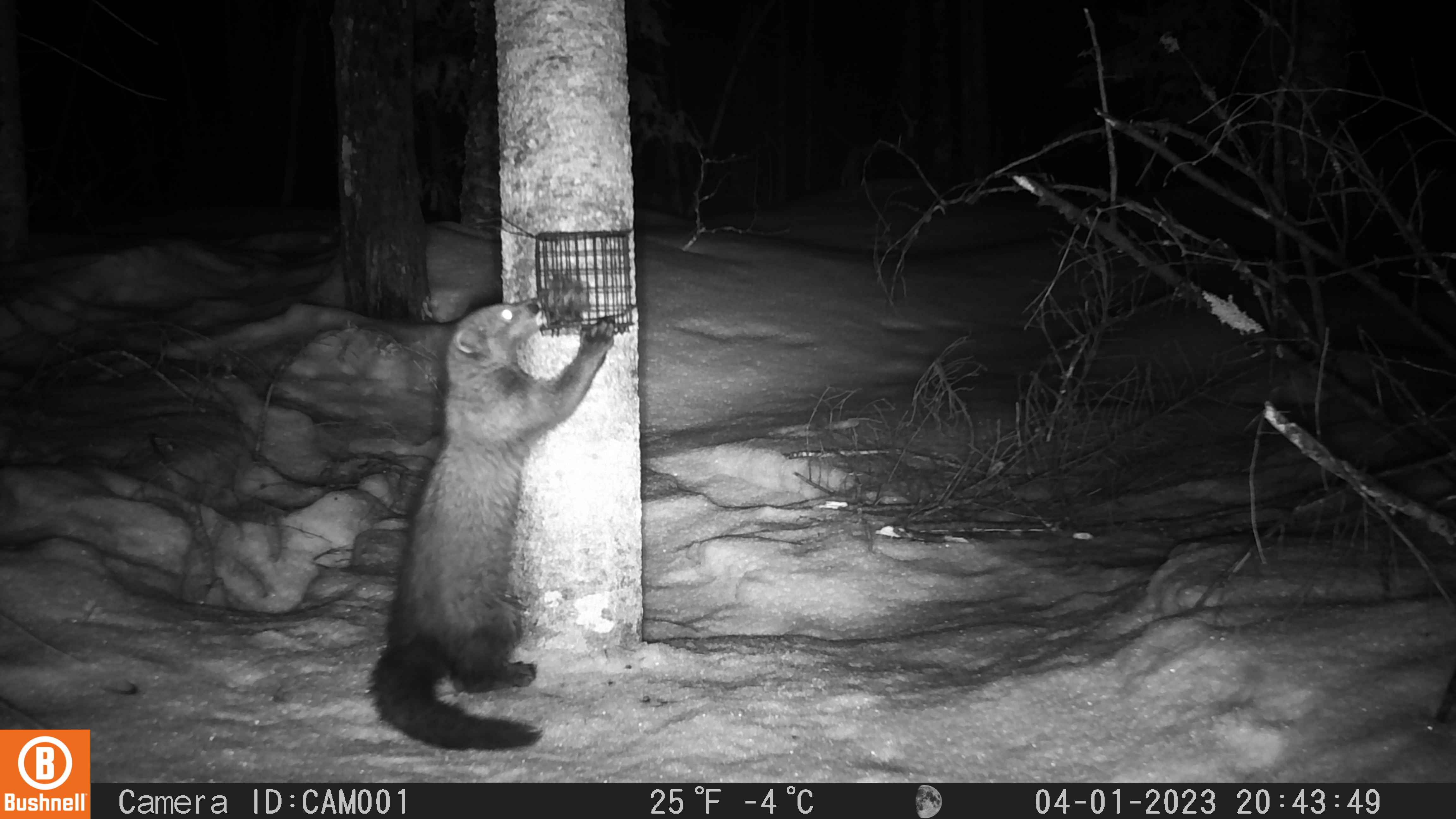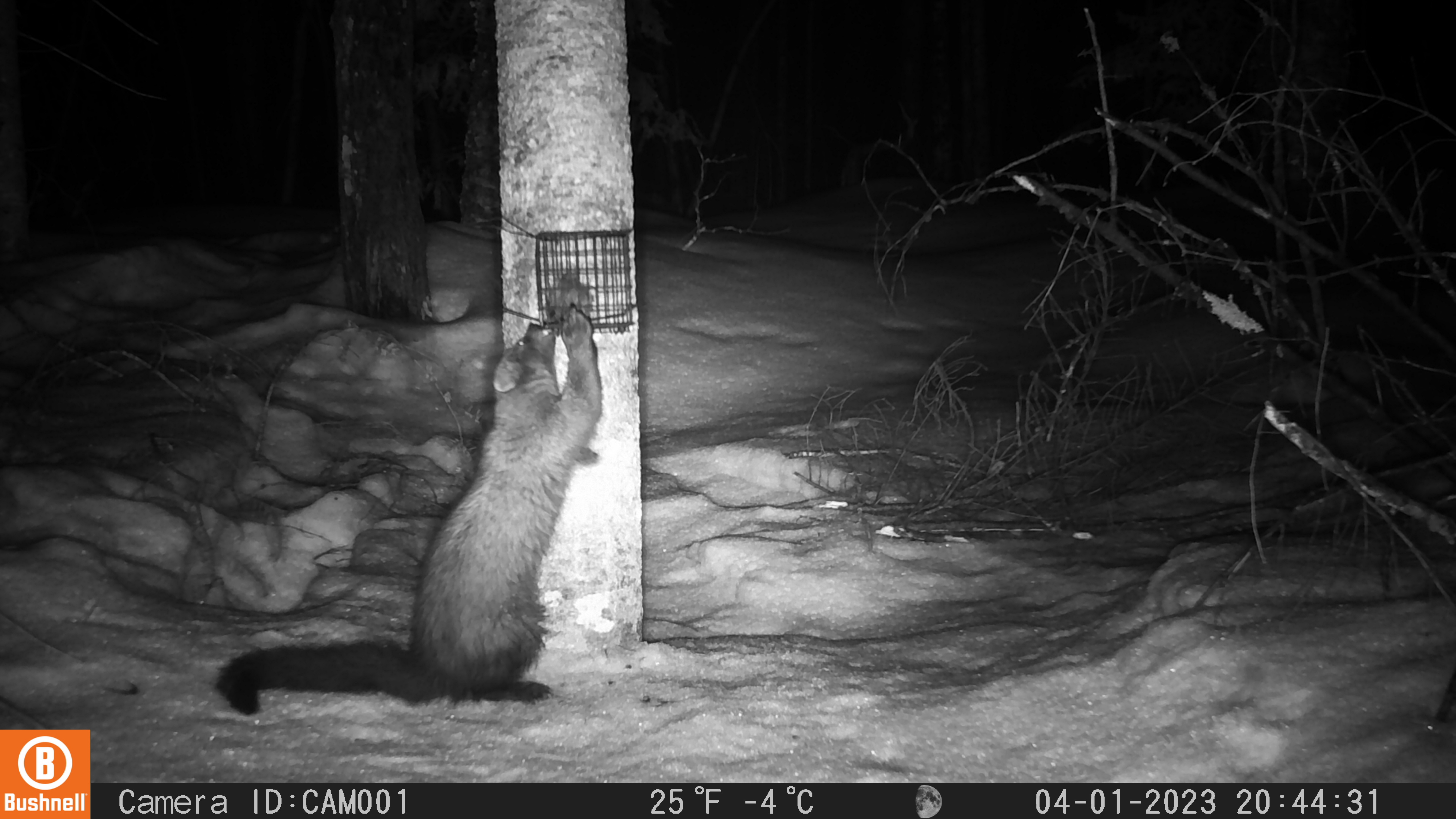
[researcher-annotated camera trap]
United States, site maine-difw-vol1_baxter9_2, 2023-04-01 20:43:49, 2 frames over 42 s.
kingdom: Animalia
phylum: Chordata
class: Mammalia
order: Carnivora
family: Mustelidae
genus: Pekania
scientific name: Pekania pennanti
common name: fisher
Fisher (Pekania pennanti).